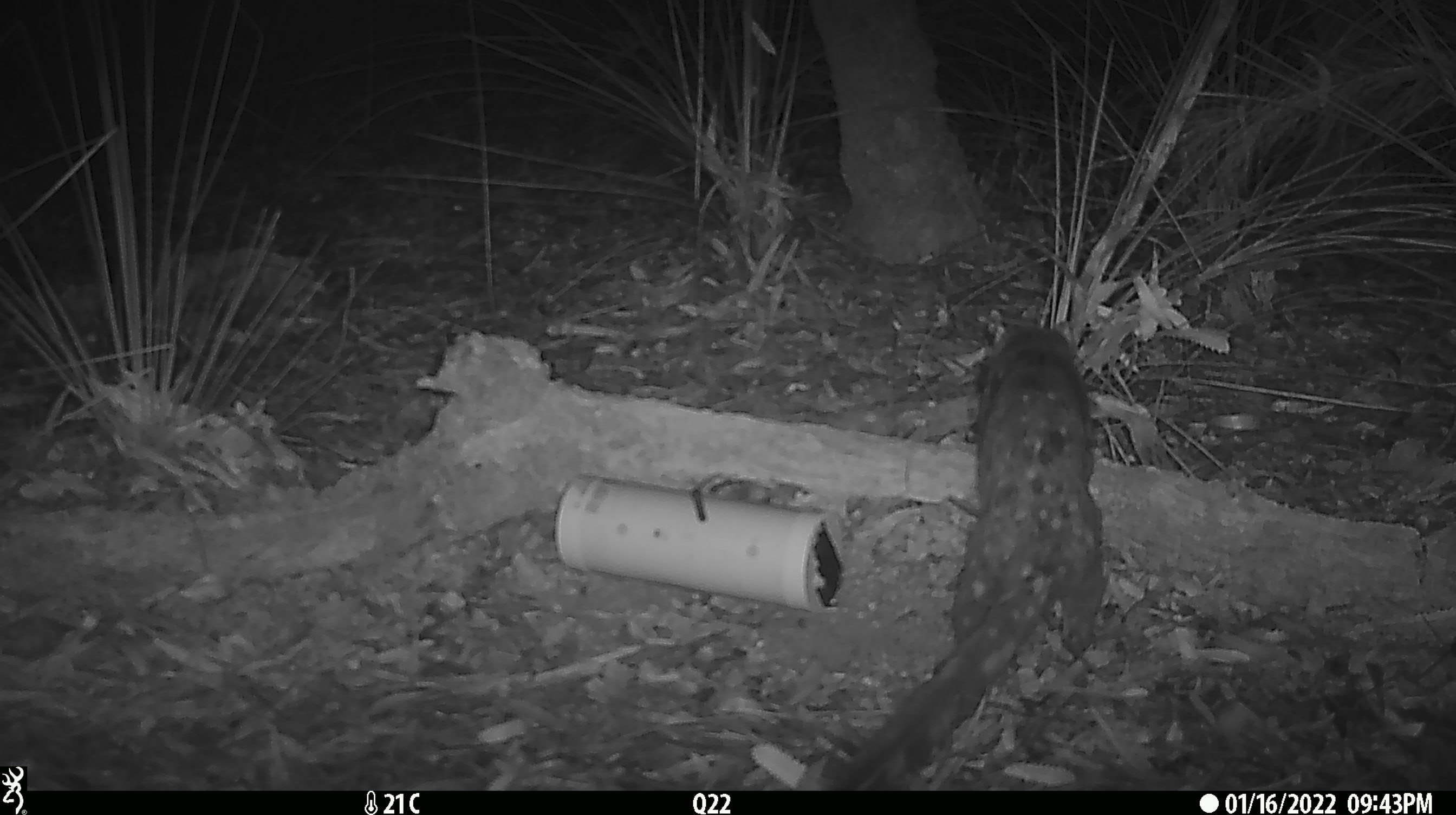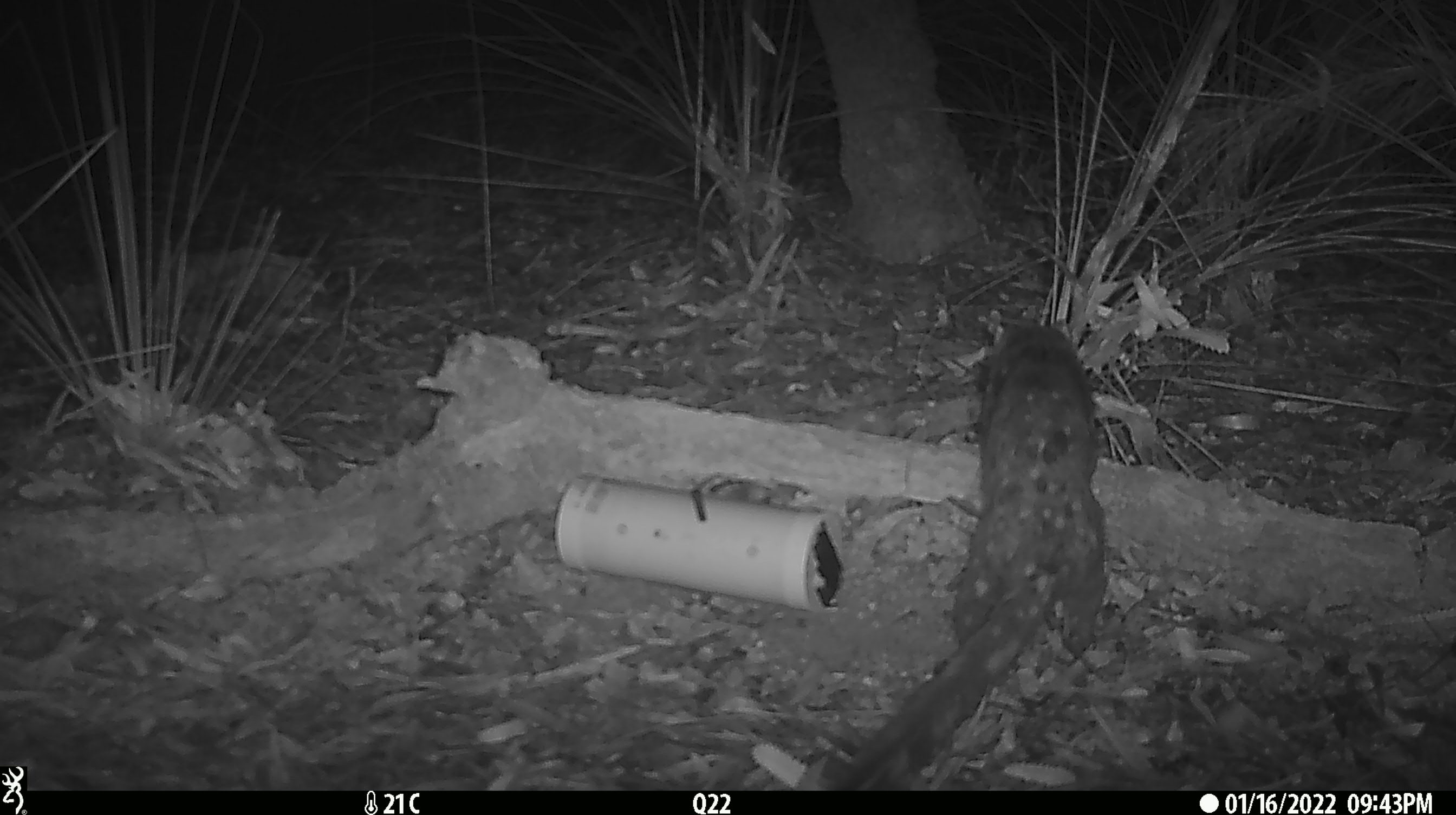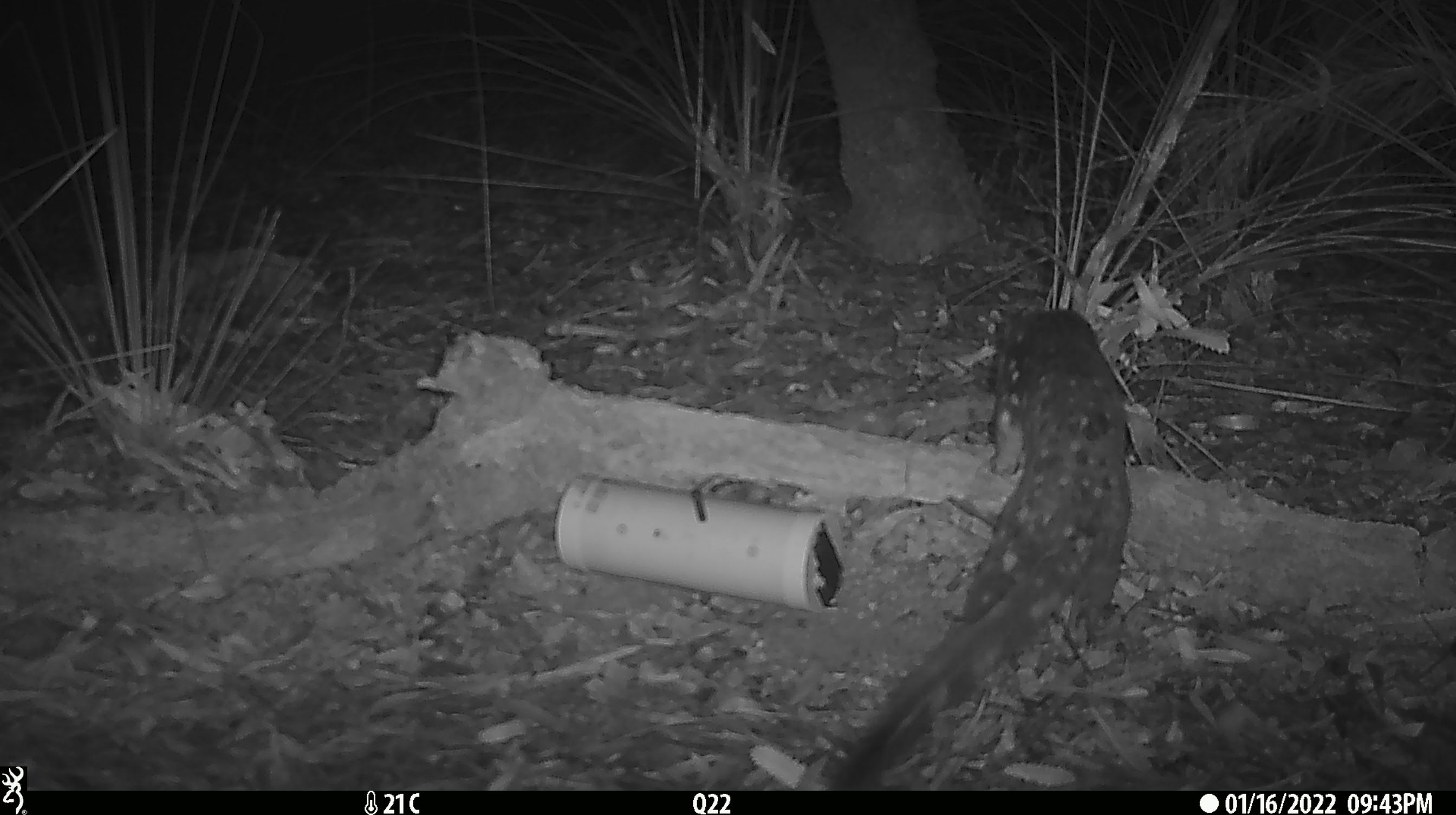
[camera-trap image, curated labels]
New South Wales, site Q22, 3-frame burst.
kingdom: Animalia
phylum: Chordata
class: Mammalia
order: Dasyuromorphia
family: Dasyuridae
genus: Dasyurus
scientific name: Dasyurus maculatus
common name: spotted-tailed quoll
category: quoll